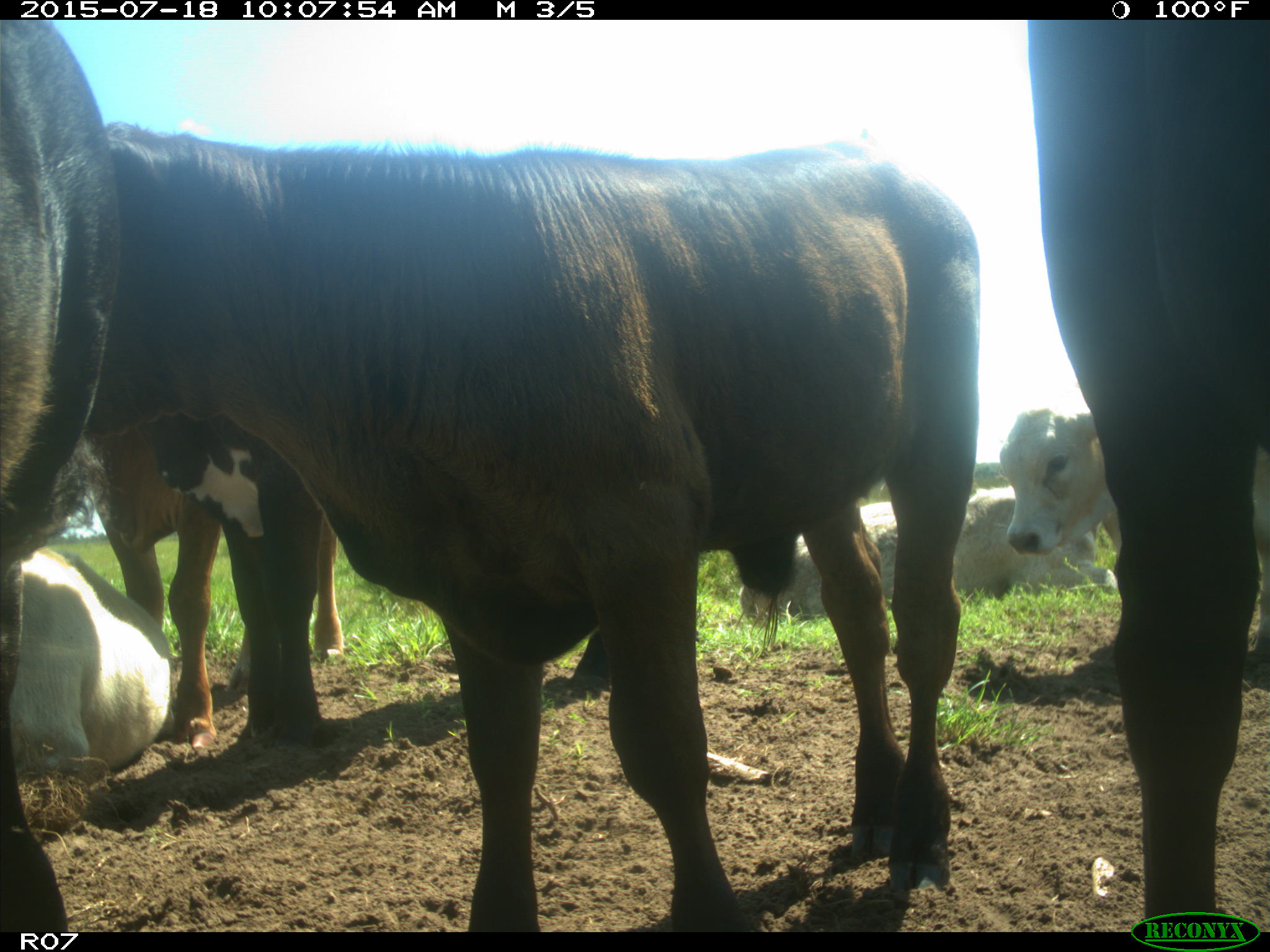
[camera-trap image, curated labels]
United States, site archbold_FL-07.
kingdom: Animalia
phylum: Chordata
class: Mammalia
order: Artiodactyla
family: Bovidae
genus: Bos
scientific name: Bos taurus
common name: domestic cow